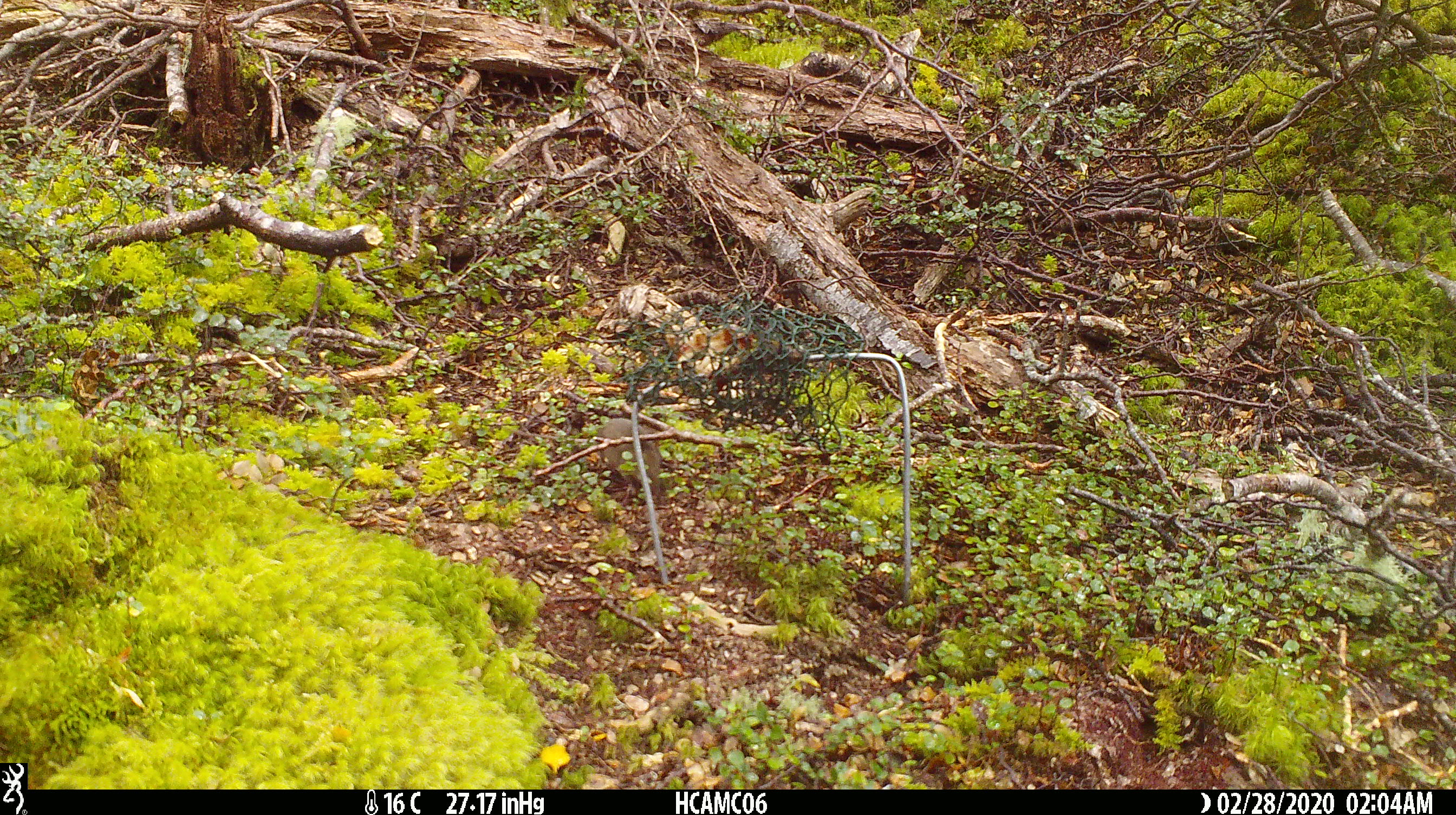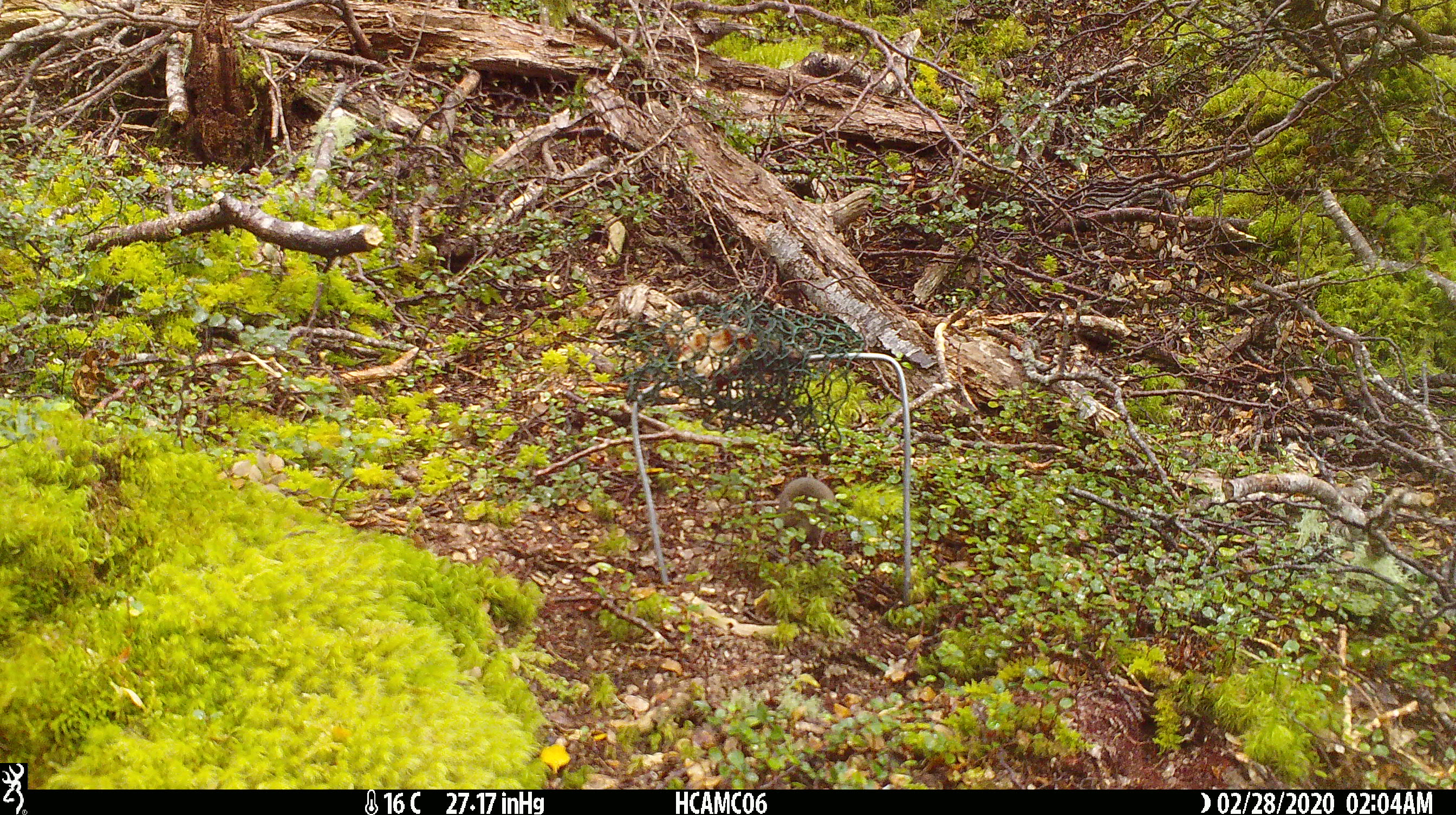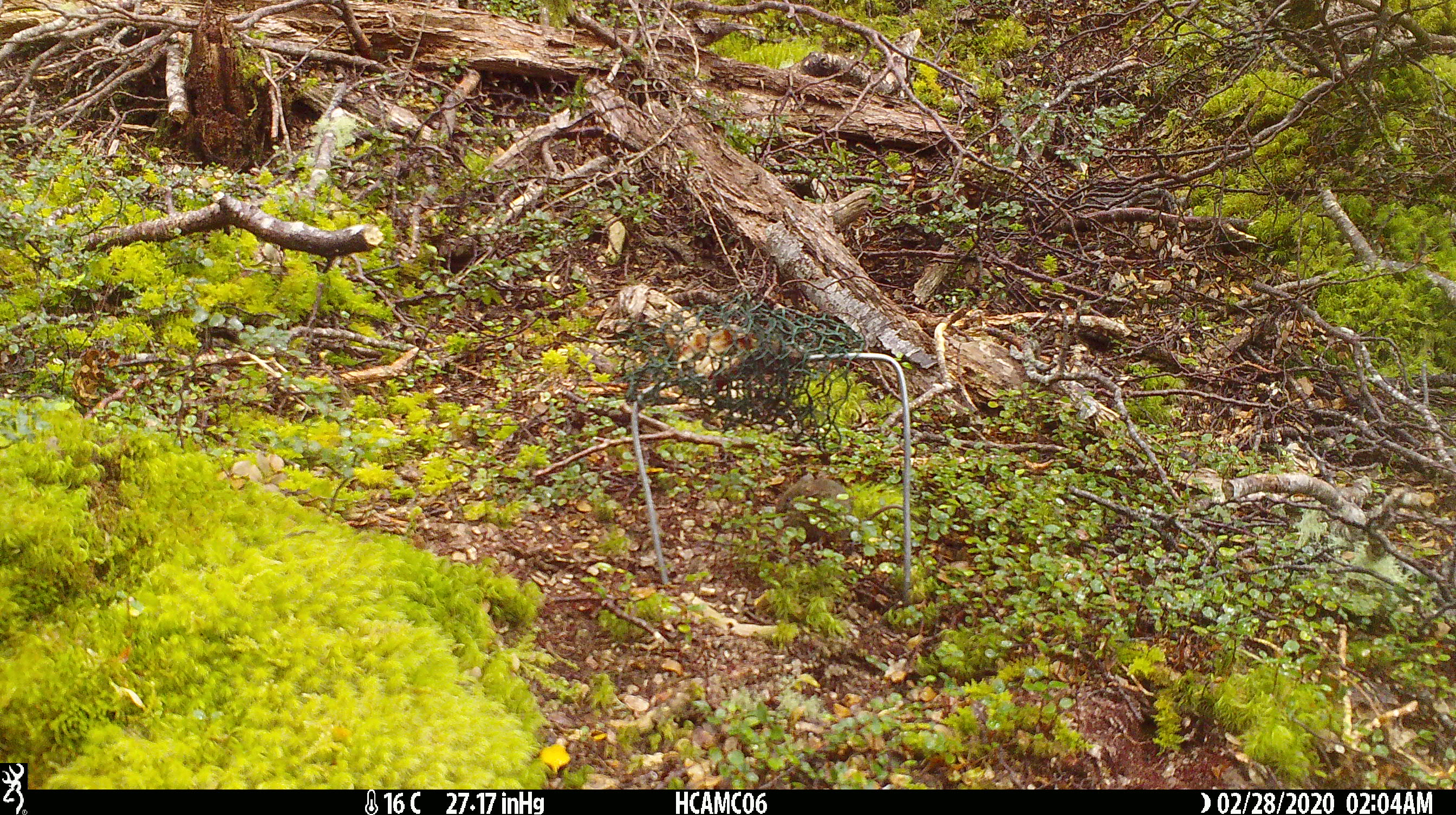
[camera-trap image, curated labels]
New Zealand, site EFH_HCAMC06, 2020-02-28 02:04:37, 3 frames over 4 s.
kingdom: Animalia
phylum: Chordata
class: Mammalia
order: Rodentia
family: Muridae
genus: Mus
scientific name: Mus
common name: mouse